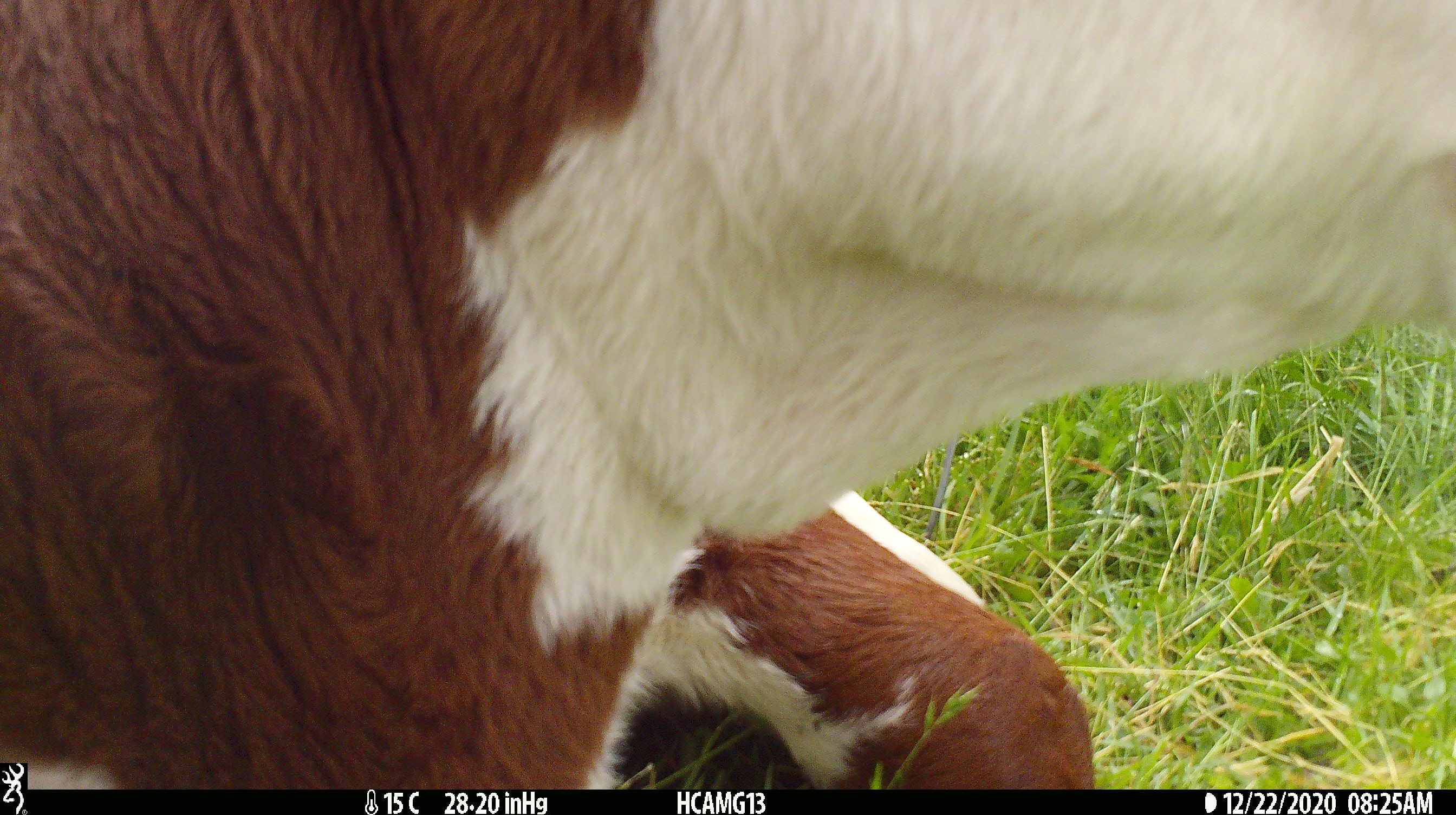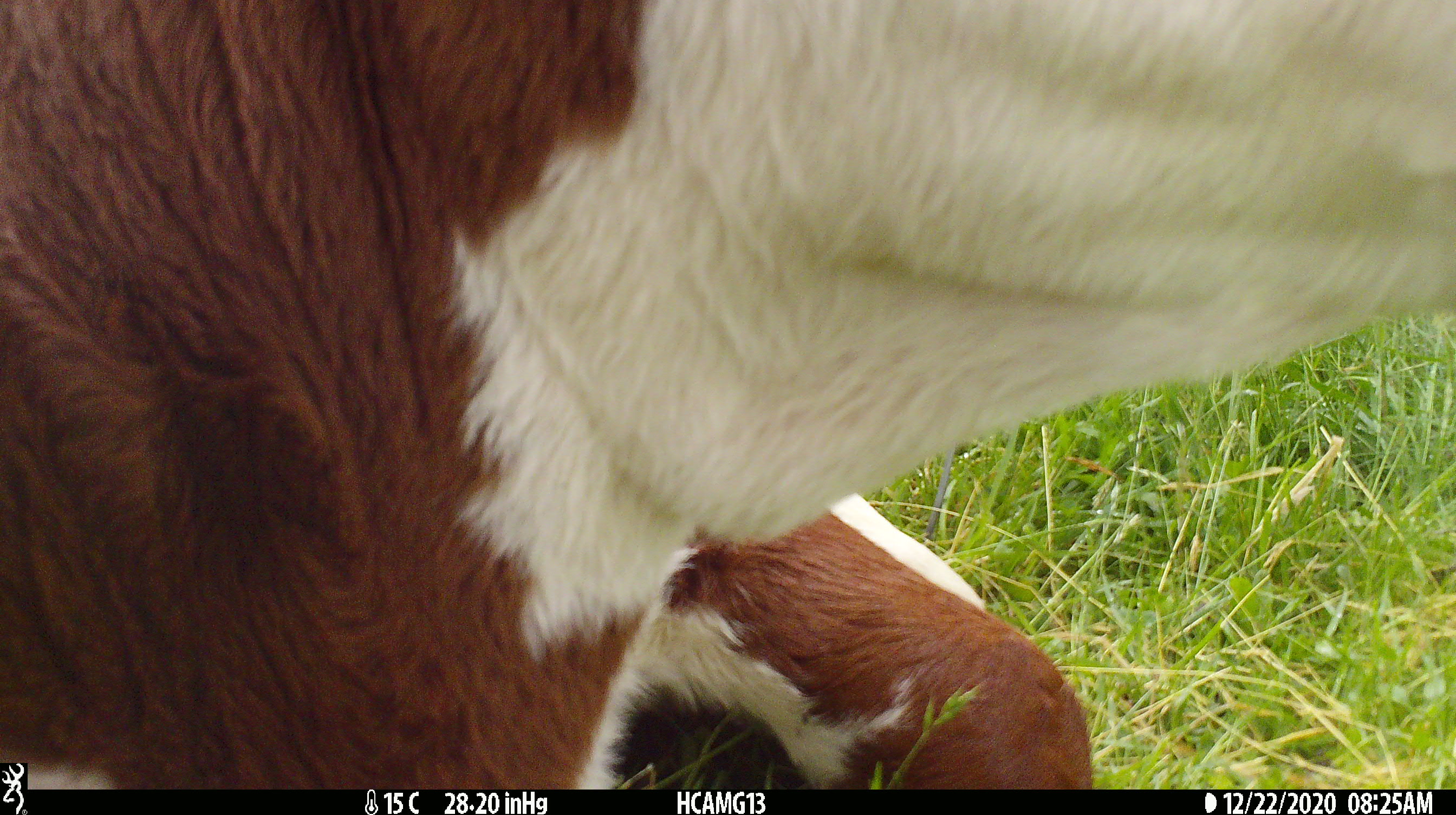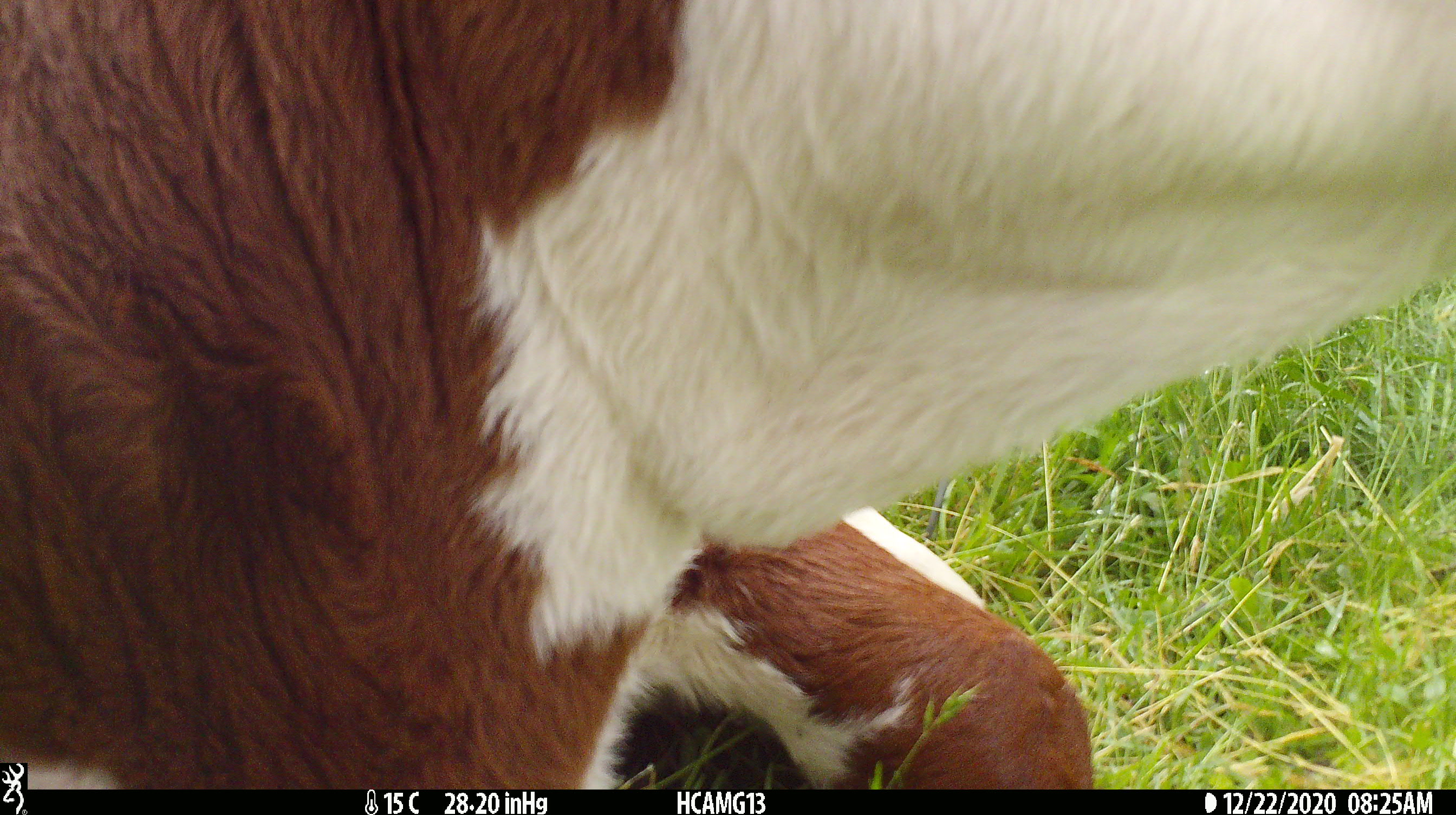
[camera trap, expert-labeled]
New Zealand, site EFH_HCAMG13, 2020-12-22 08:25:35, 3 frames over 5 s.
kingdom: Animalia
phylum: Chordata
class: Mammalia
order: Artiodactyla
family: Bovidae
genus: Bos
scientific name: Bos taurus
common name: domestic cow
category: cow